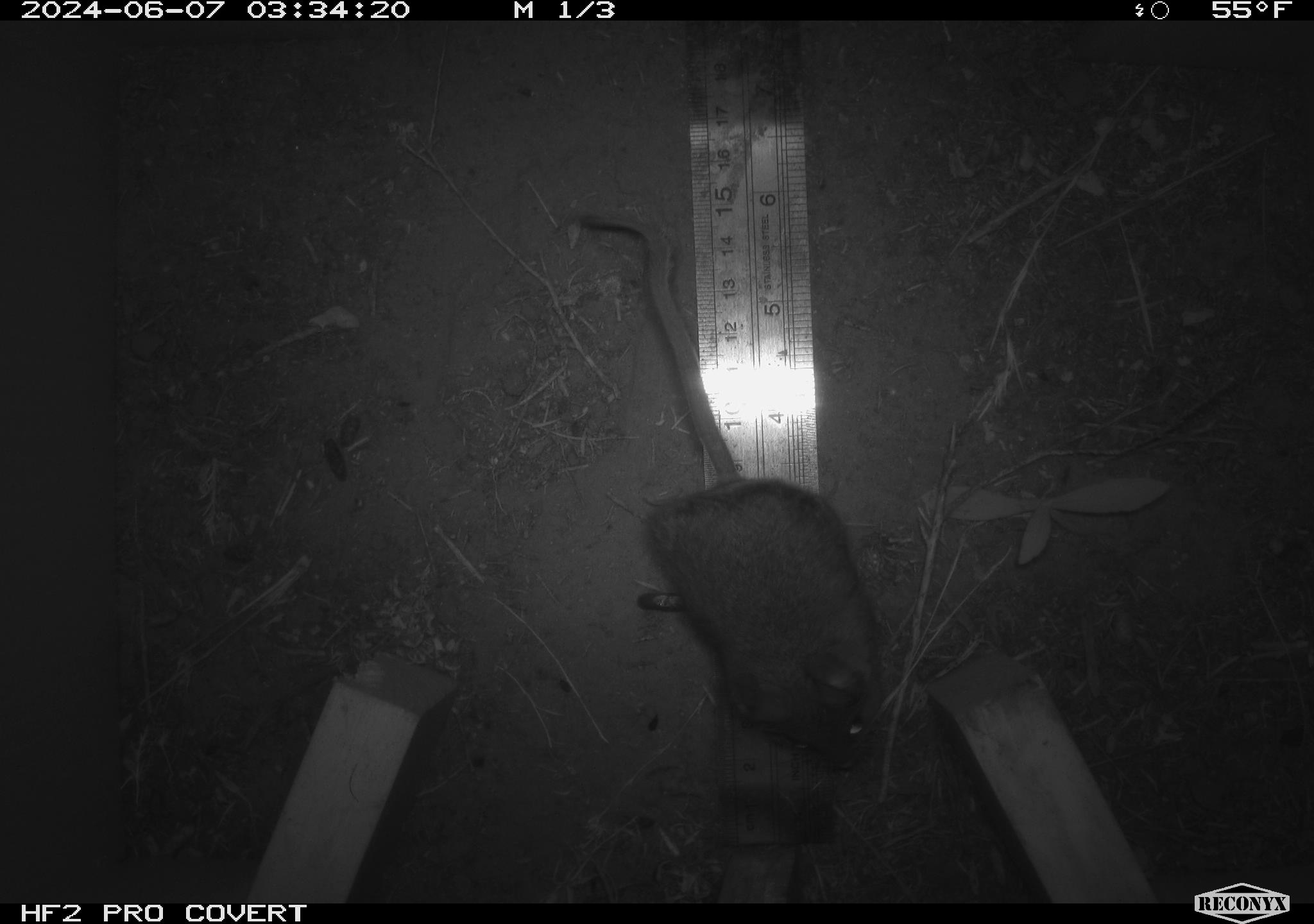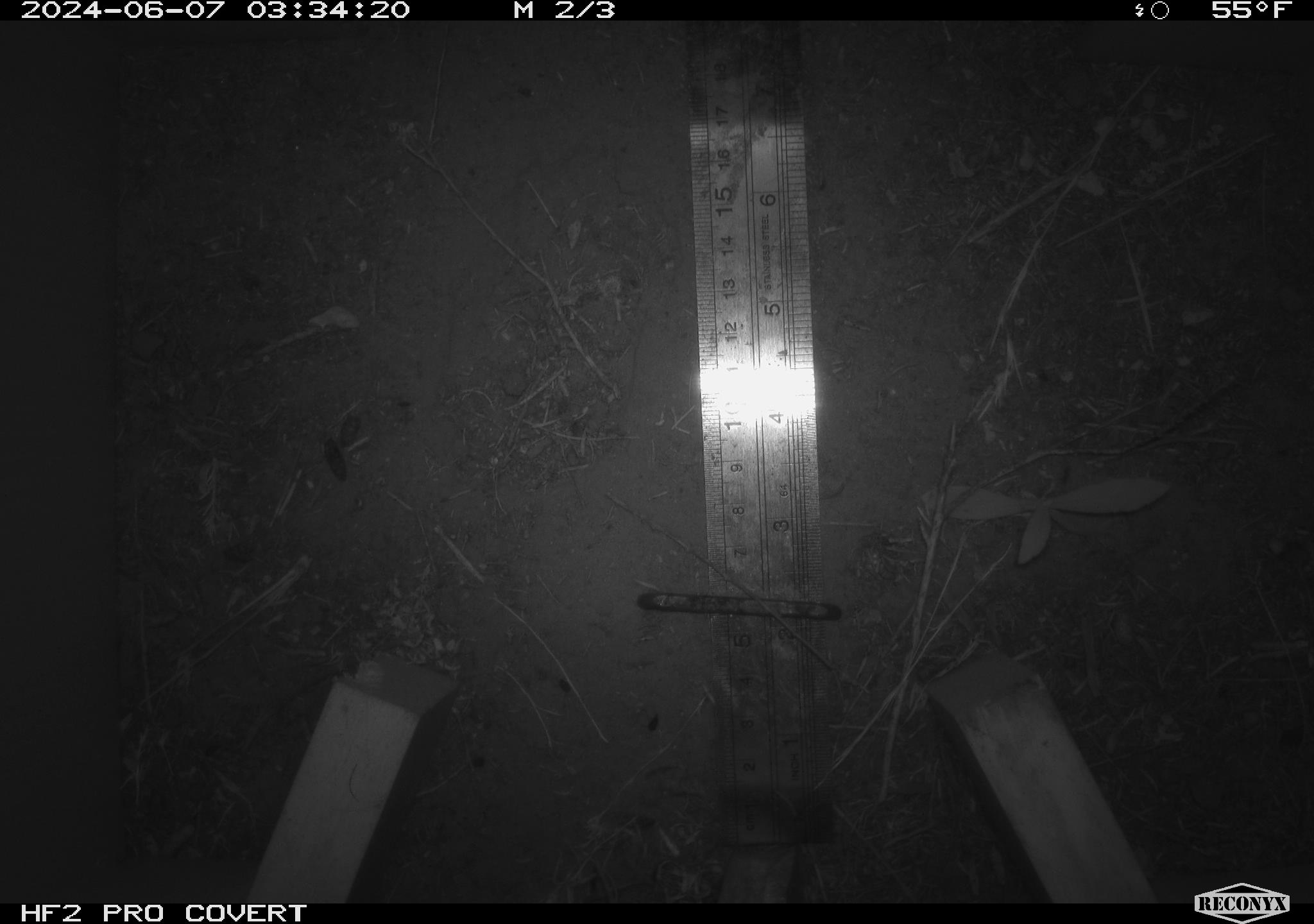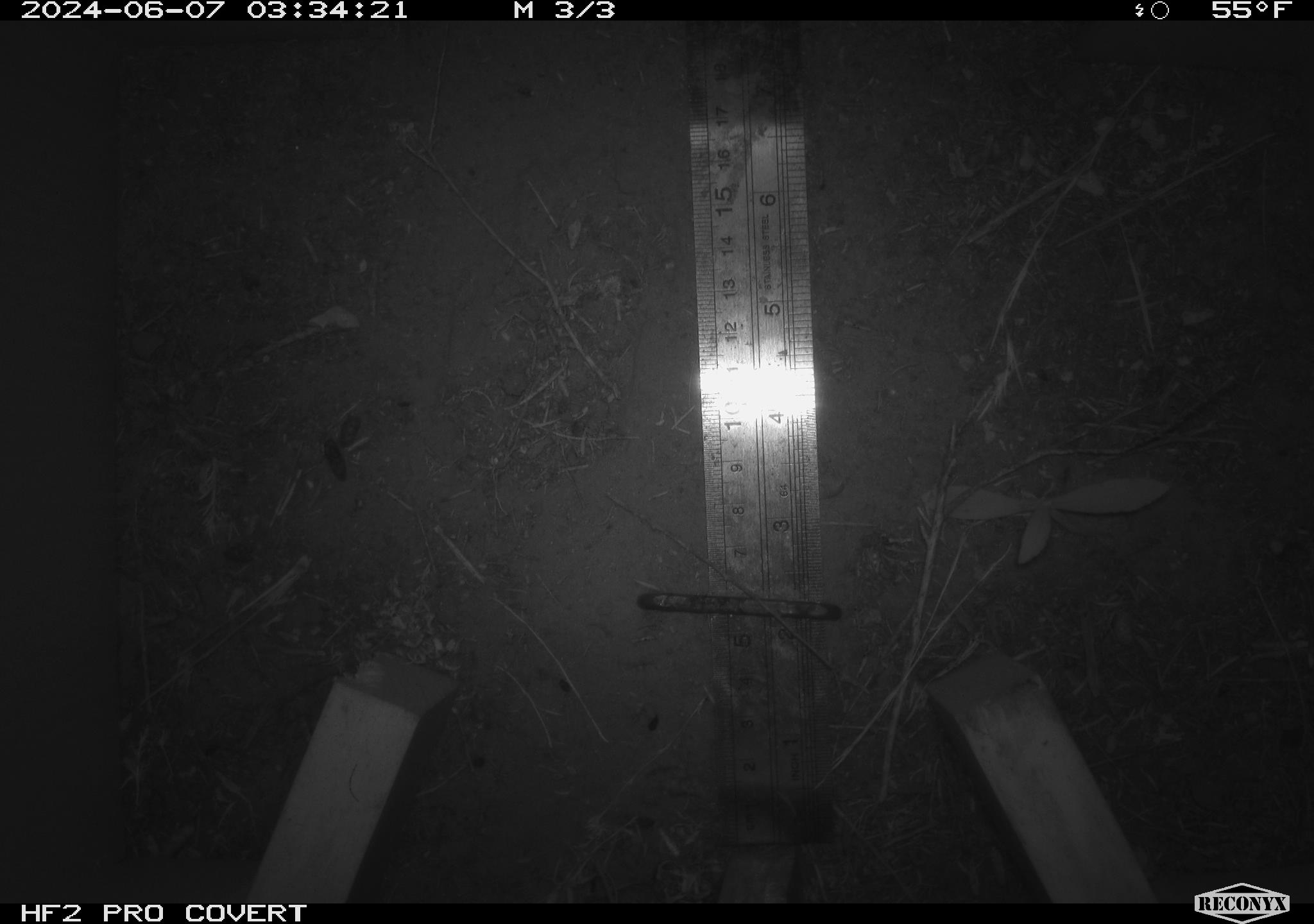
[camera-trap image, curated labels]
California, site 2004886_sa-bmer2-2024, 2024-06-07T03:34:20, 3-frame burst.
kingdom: Animalia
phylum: Chordata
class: Mammalia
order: Rodentia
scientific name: Rodentia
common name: mouse species